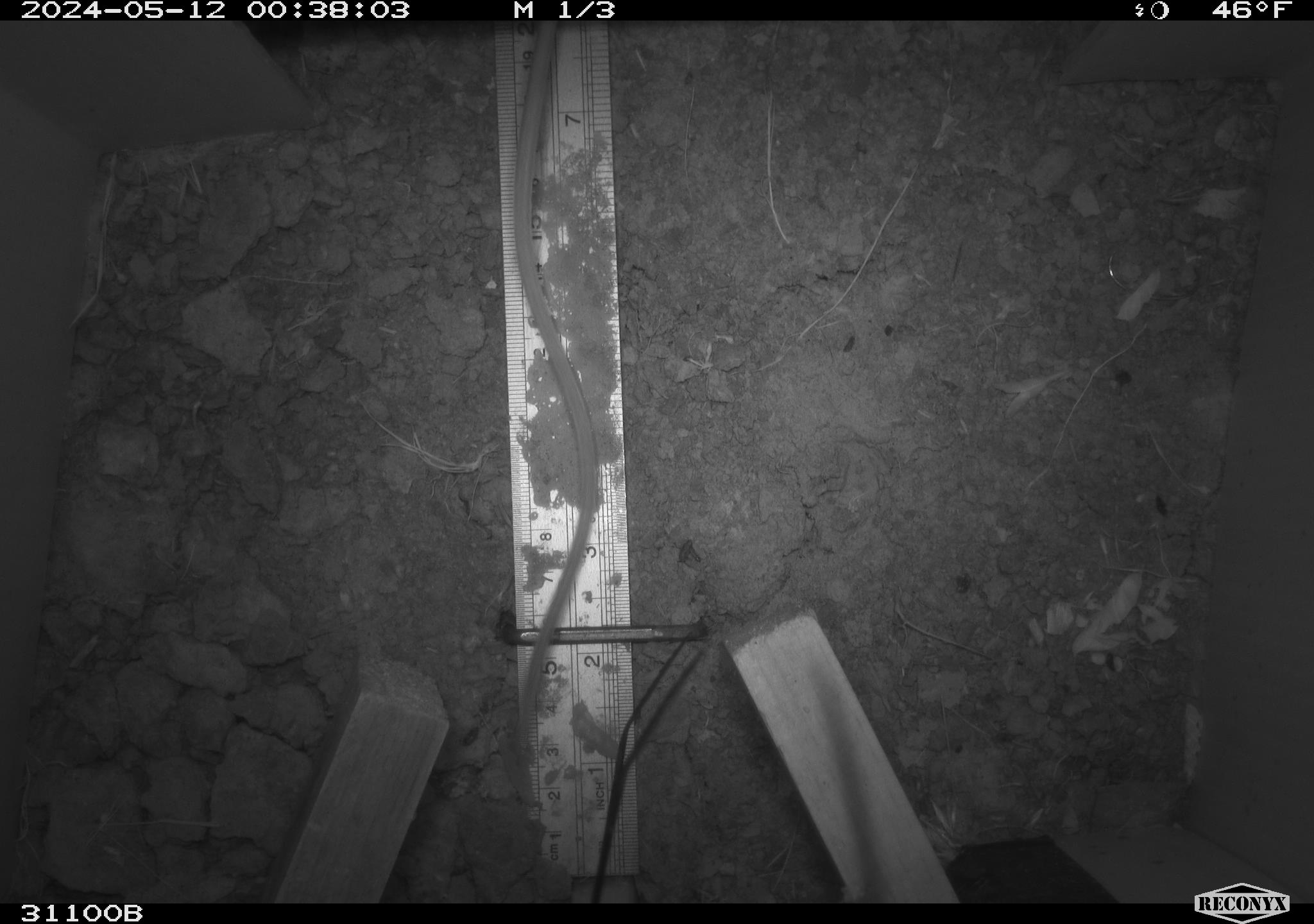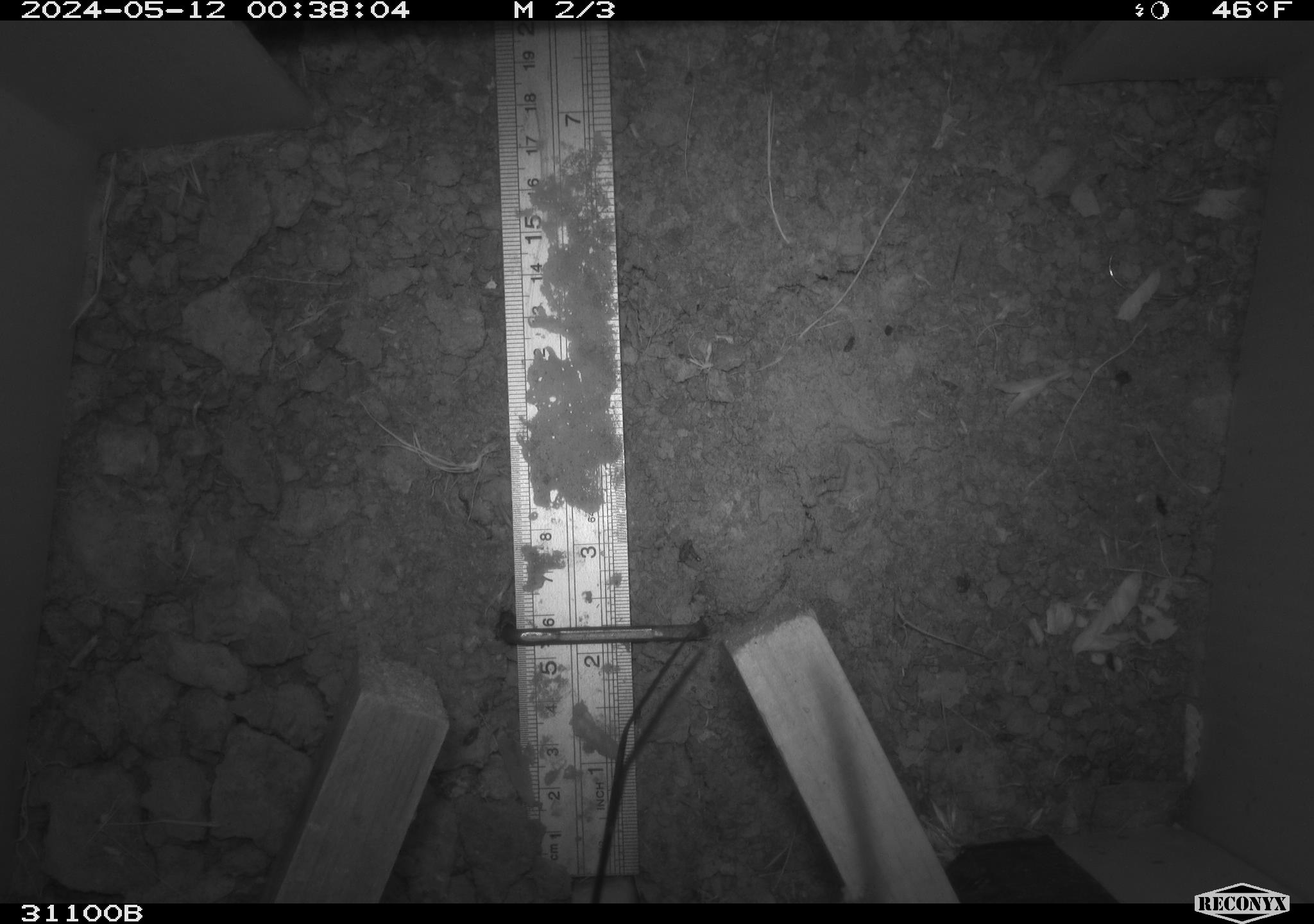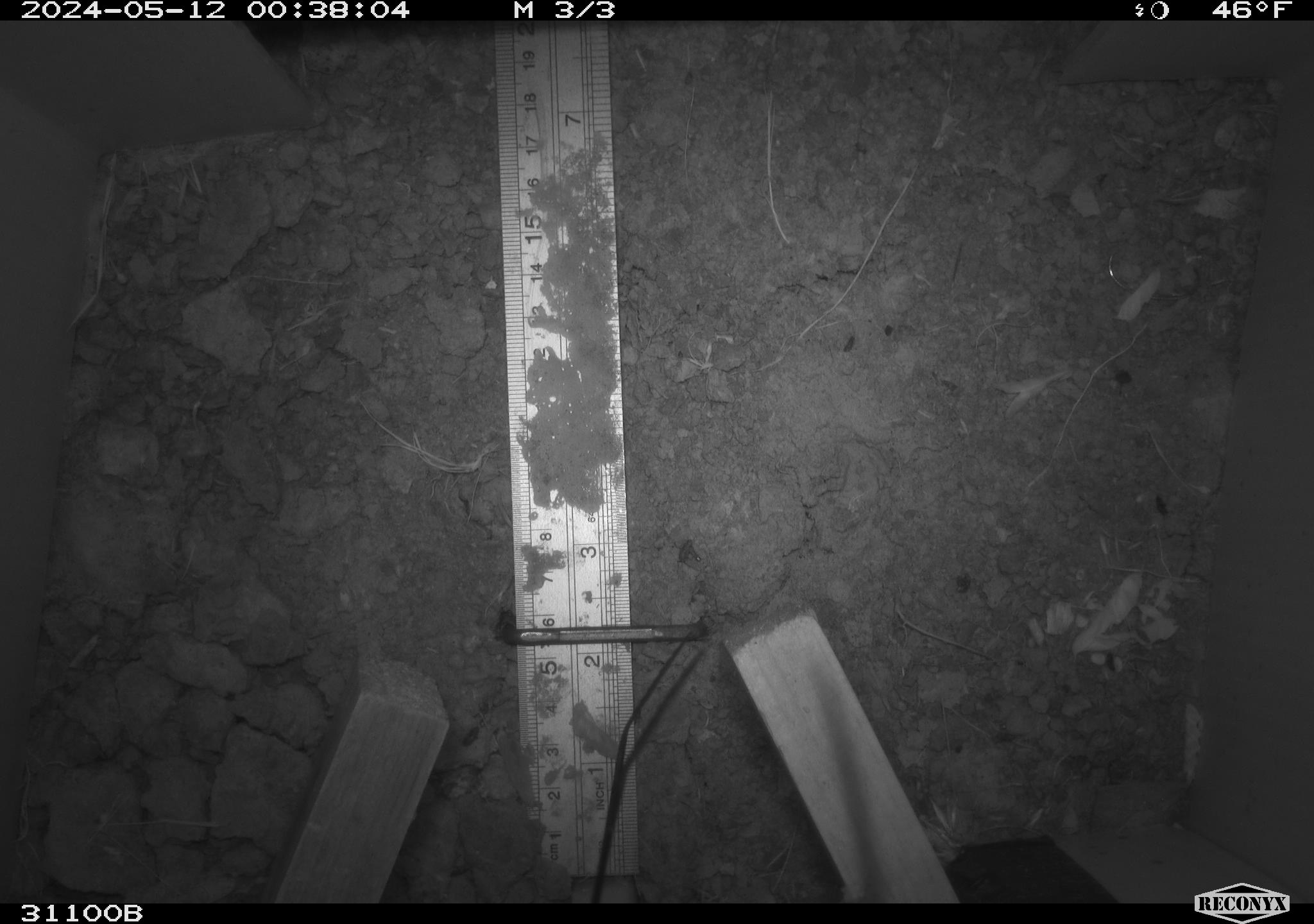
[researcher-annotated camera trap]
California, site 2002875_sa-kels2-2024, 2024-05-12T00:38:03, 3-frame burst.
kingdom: Animalia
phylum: Chordata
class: Mammalia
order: Rodentia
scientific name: Rodentia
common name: rodent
Rodent (Rodentia).